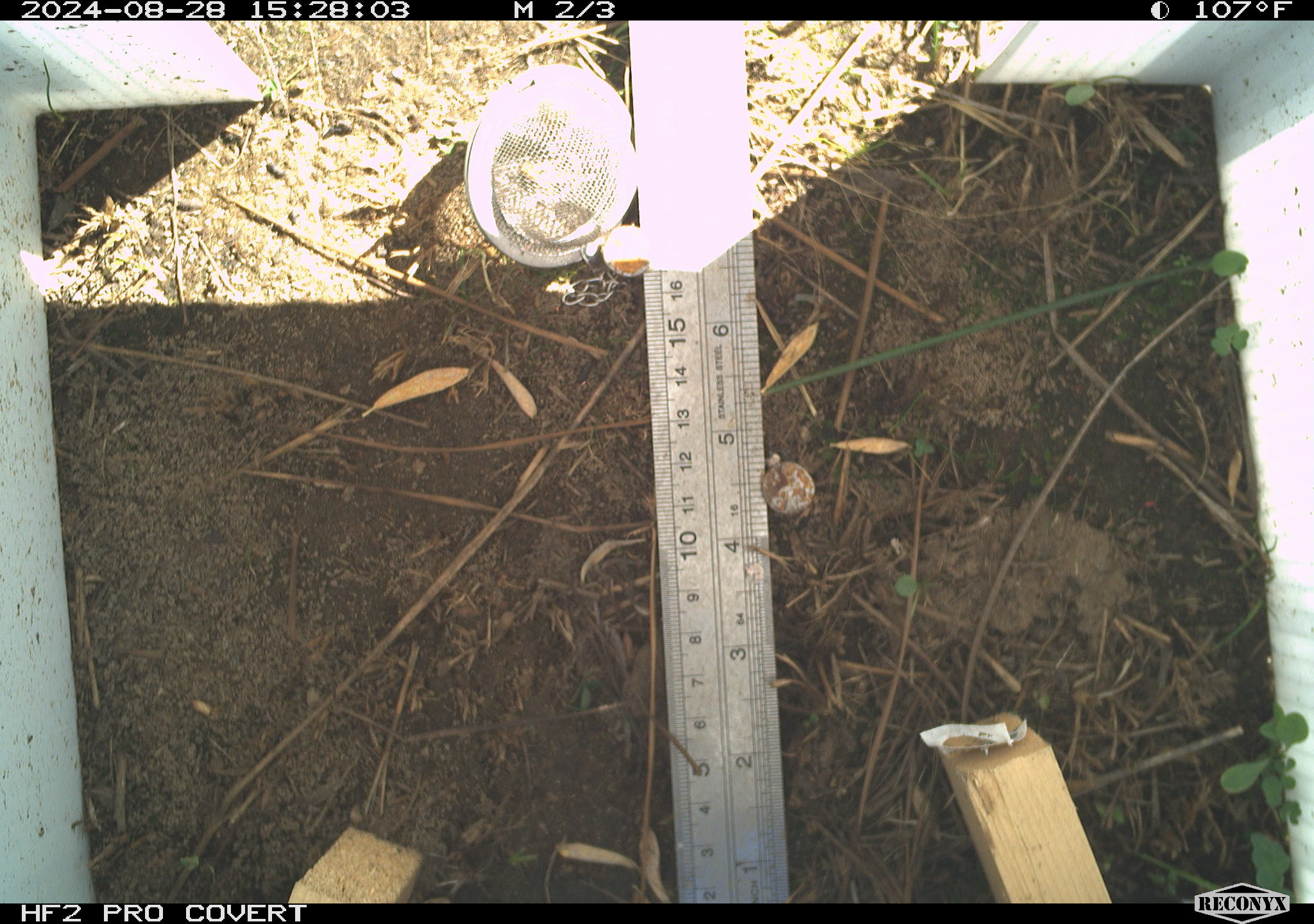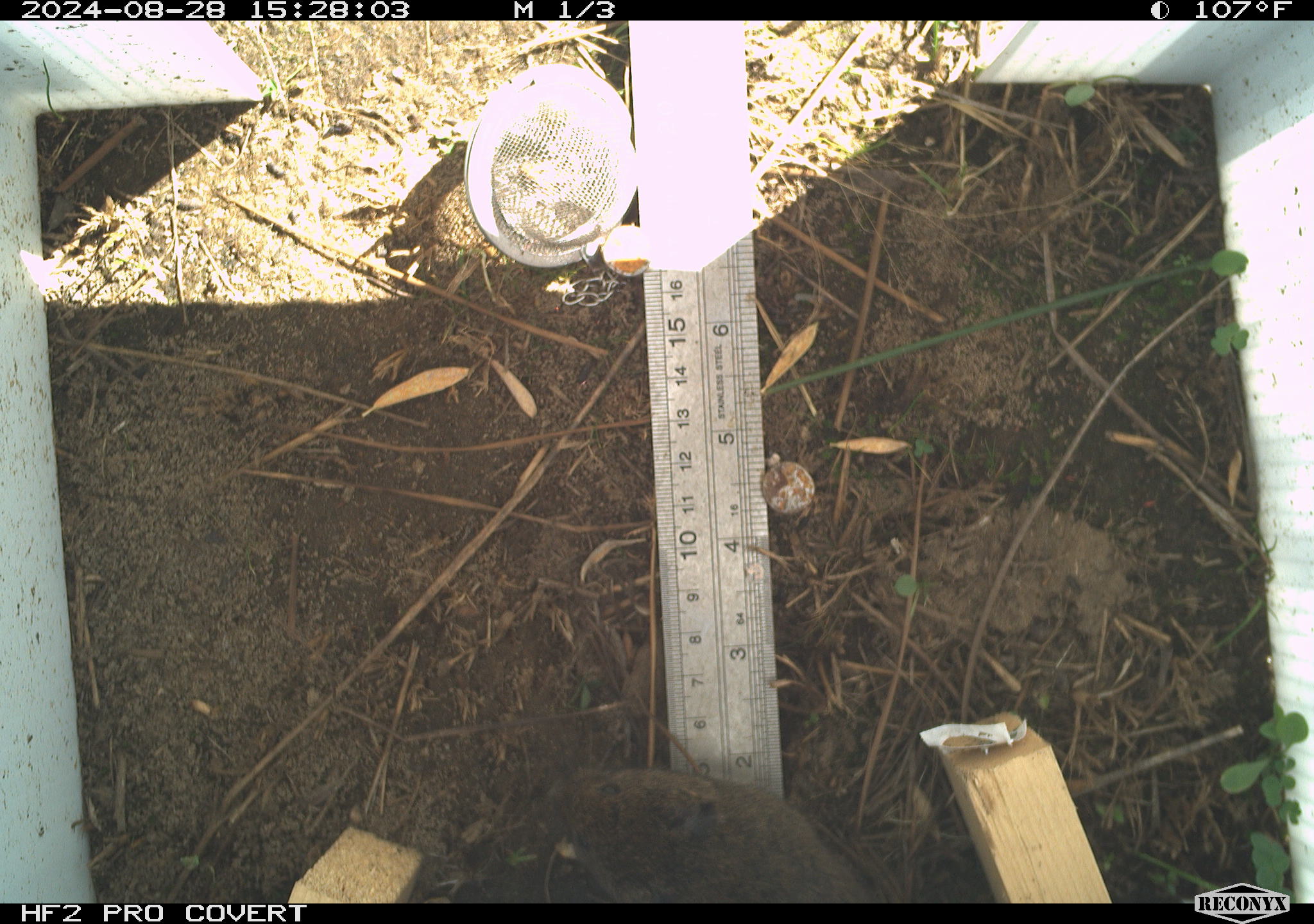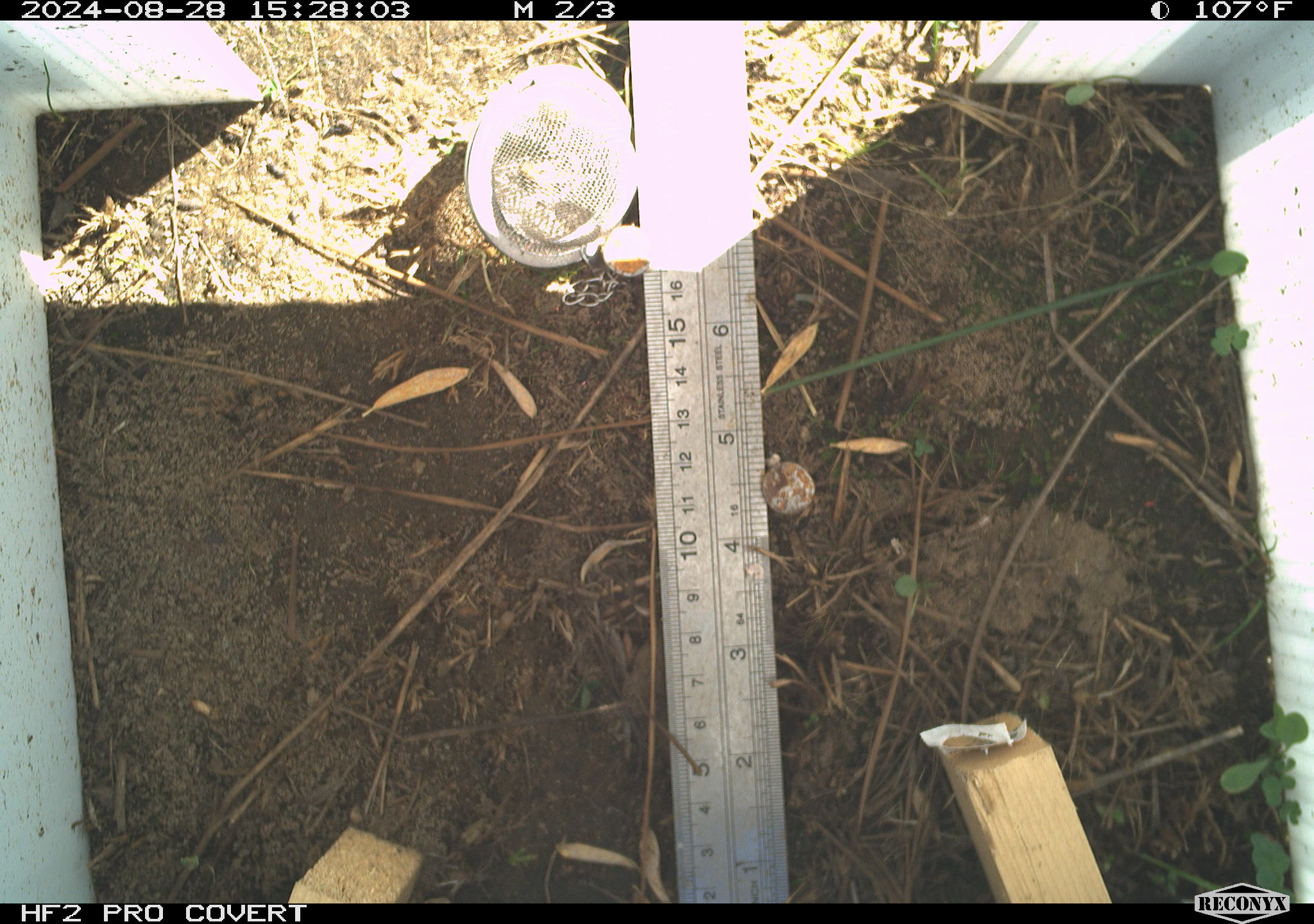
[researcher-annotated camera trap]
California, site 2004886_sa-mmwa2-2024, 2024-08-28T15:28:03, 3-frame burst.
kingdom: Animalia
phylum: Chordata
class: Mammalia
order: Rodentia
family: Cricetidae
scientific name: Arvicolinae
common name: voles, lemmings, and muskrats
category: arvicolinae subfamily